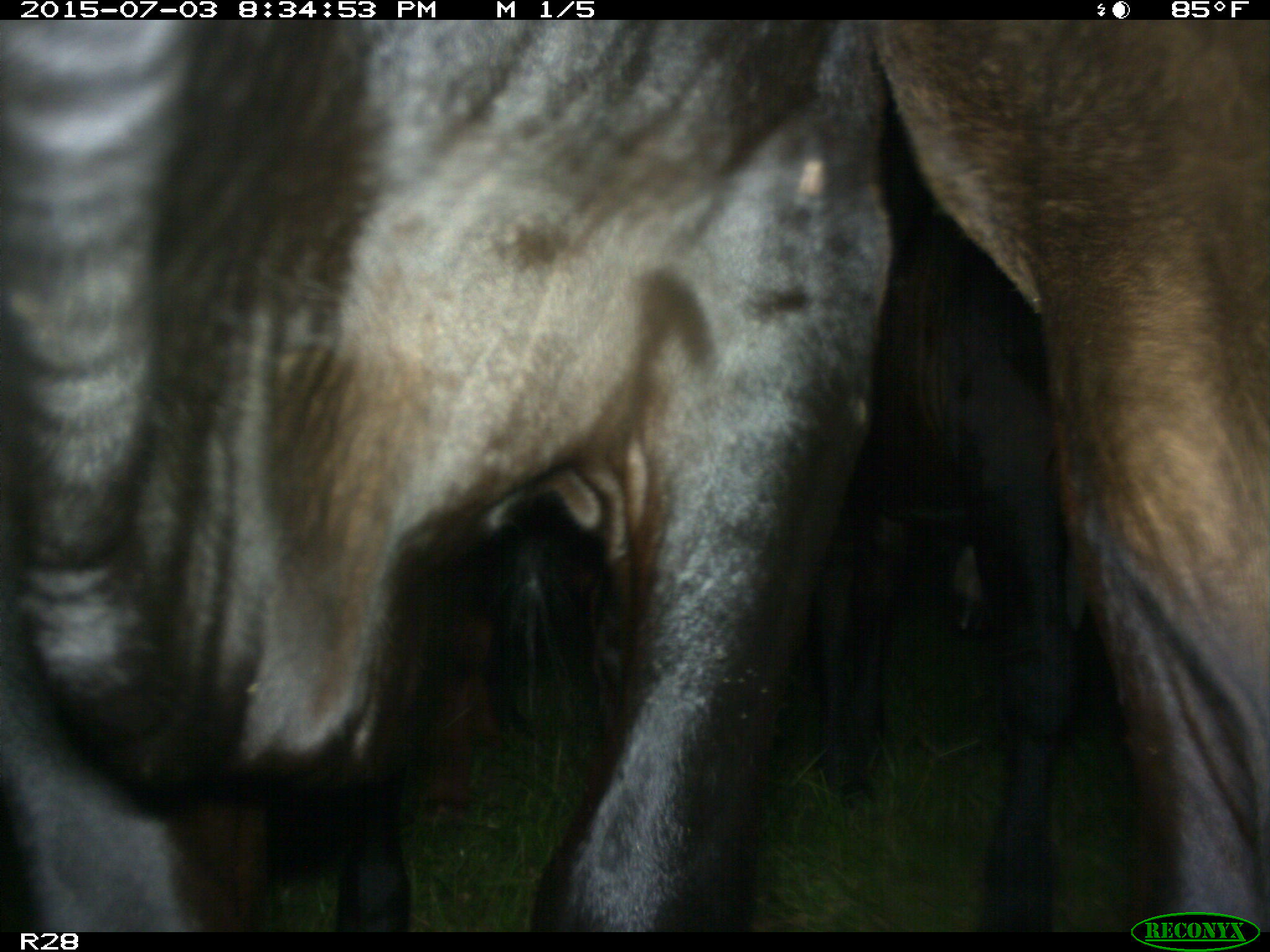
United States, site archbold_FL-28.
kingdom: Animalia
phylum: Chordata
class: Mammalia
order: Artiodactyla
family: Bovidae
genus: Bos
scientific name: Bos taurus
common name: domestic cow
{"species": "Bos taurus (domestic cow)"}